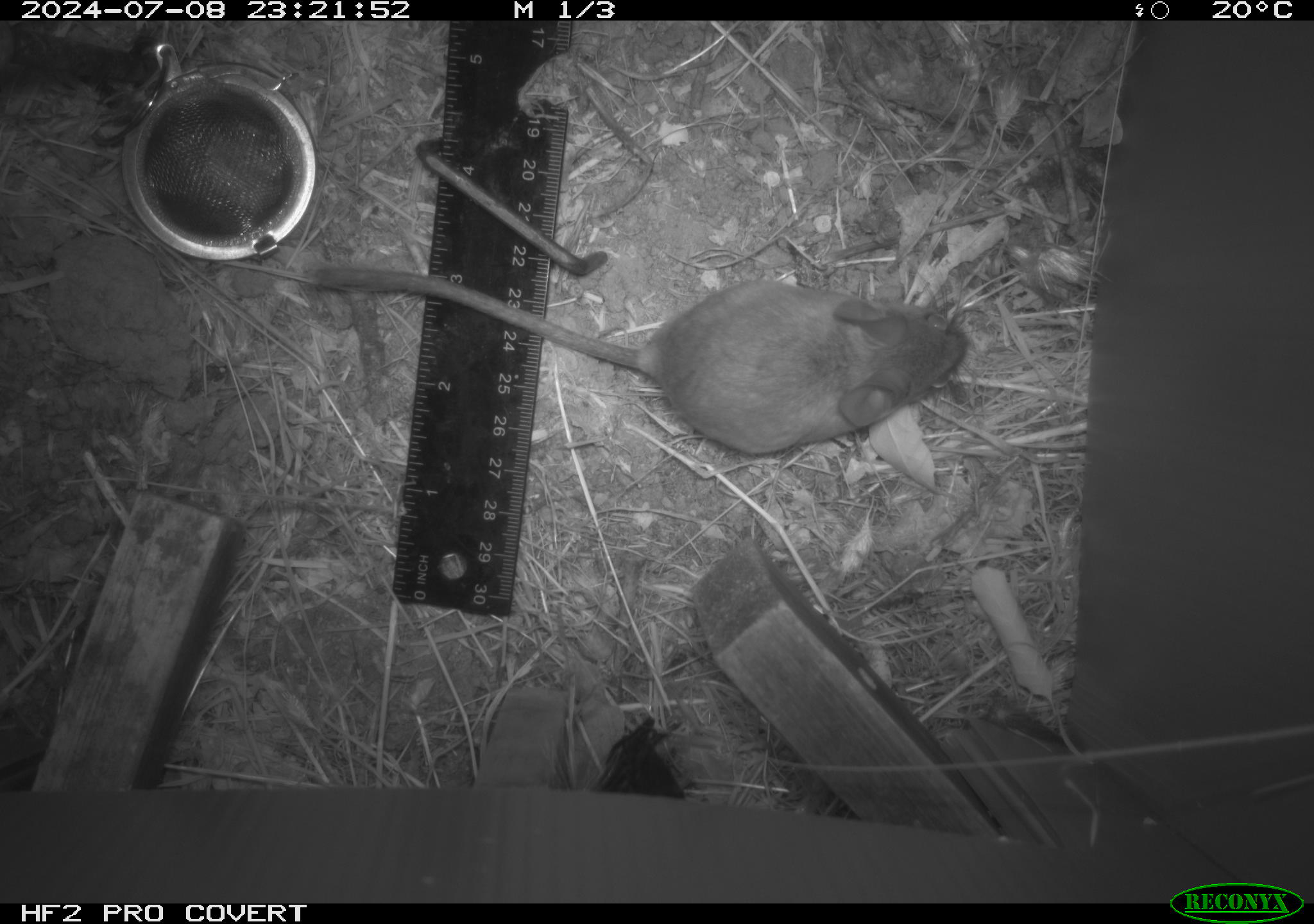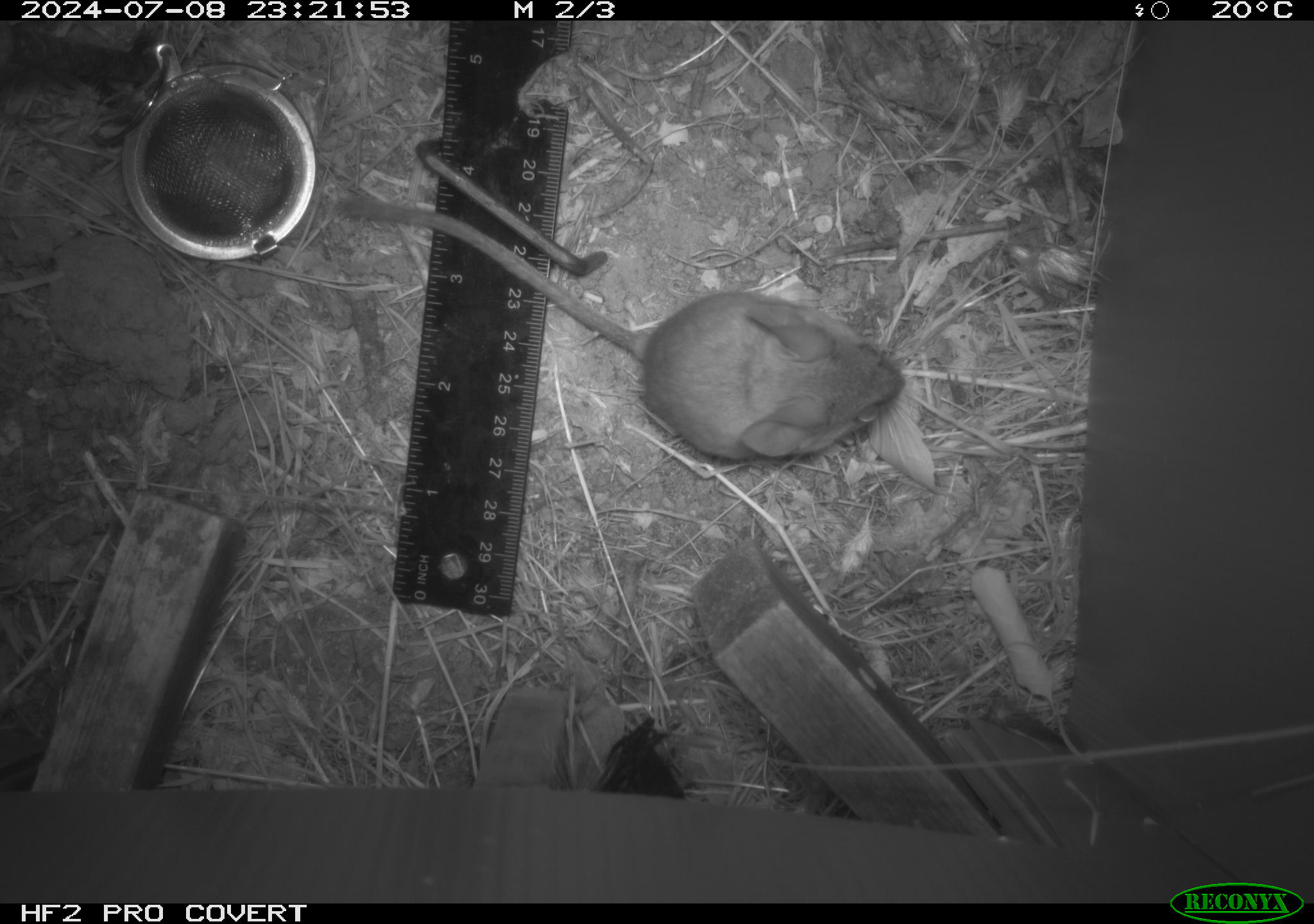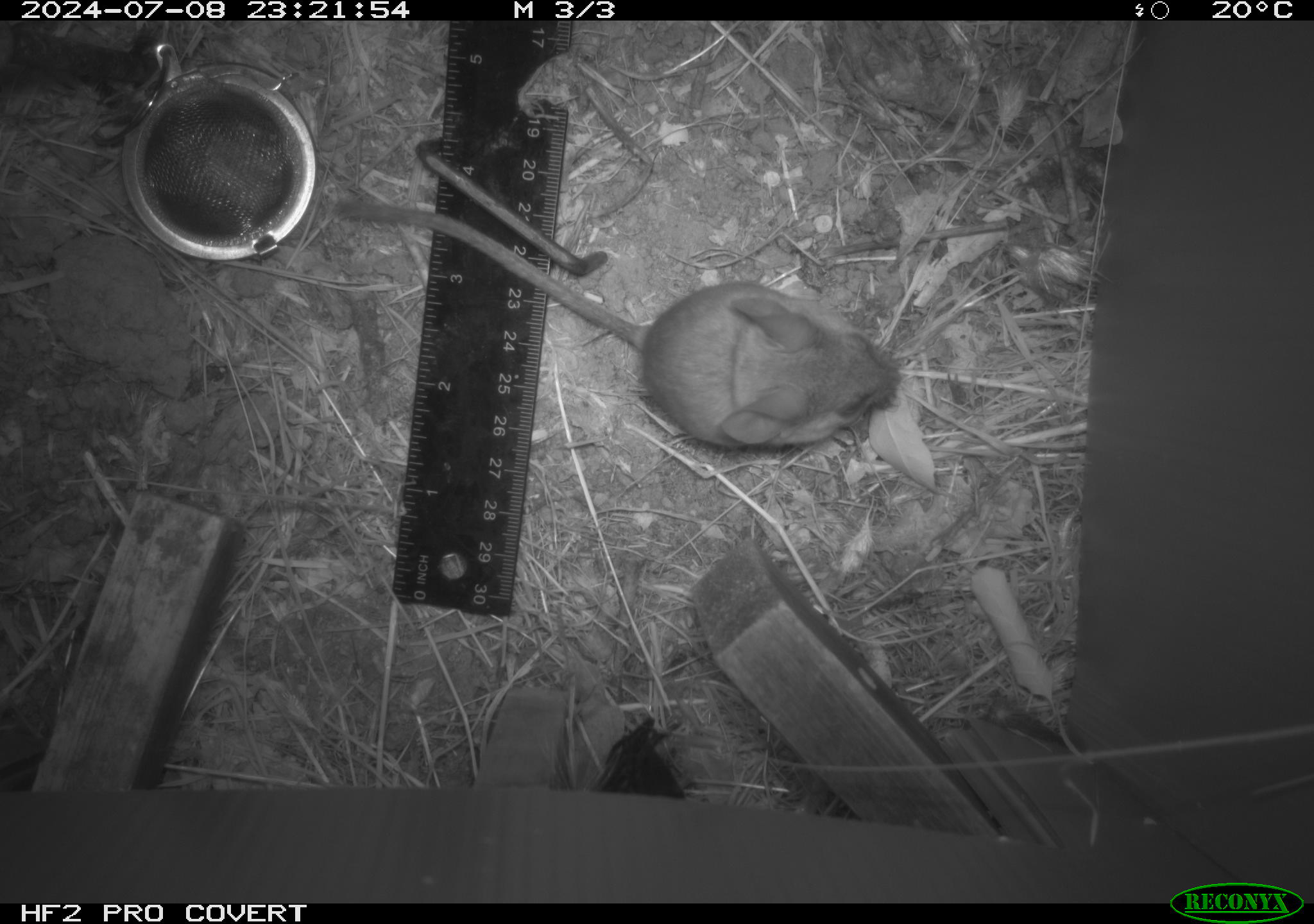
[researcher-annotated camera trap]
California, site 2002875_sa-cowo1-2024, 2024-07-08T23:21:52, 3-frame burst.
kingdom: Animalia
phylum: Chordata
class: Mammalia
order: Rodentia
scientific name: Rodentia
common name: rodent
Rodent (Rodentia).